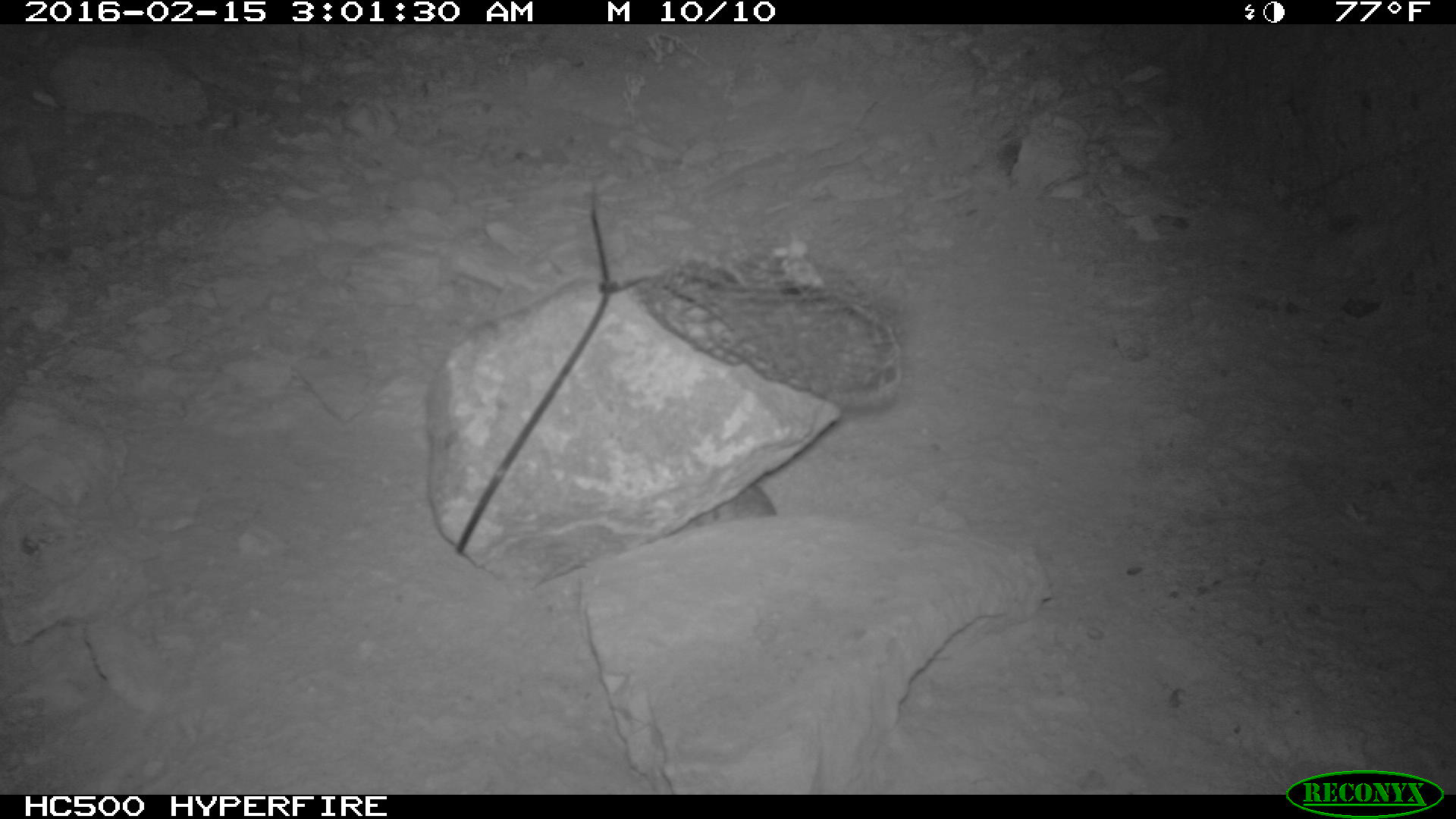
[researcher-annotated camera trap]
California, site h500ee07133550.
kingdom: Animalia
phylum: Chordata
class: Mammalia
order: Rodentia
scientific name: Rodentia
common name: rodent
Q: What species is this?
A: Rodent (Rodentia).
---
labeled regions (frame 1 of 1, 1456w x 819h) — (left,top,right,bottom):
rodent: (692,484,777,525)